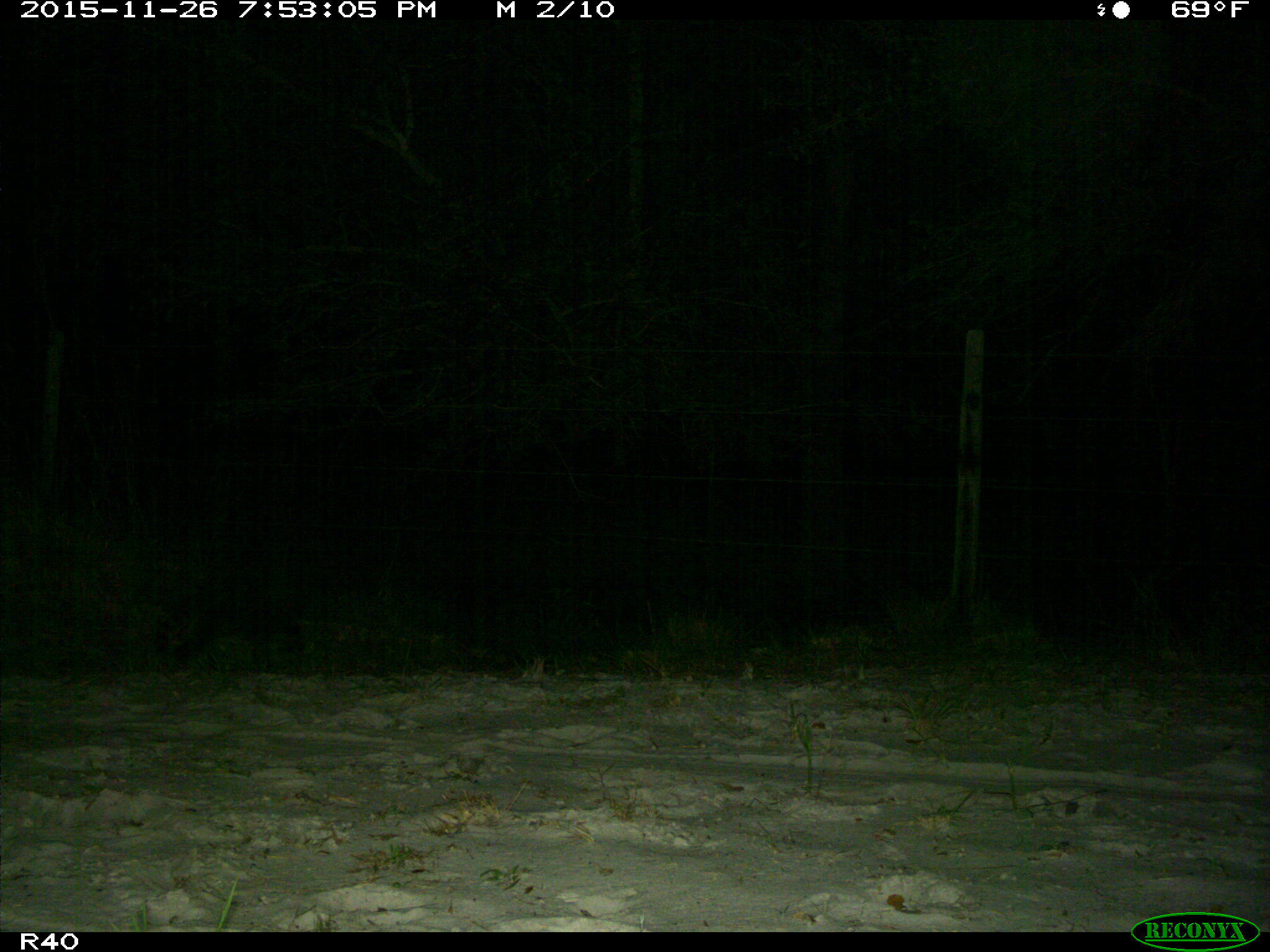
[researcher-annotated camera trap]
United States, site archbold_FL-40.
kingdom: Animalia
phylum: Chordata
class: Mammalia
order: Cingulata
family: Dasypodidae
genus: Dasypus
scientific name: Dasypus novemcinctus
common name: nine-banded armadillo